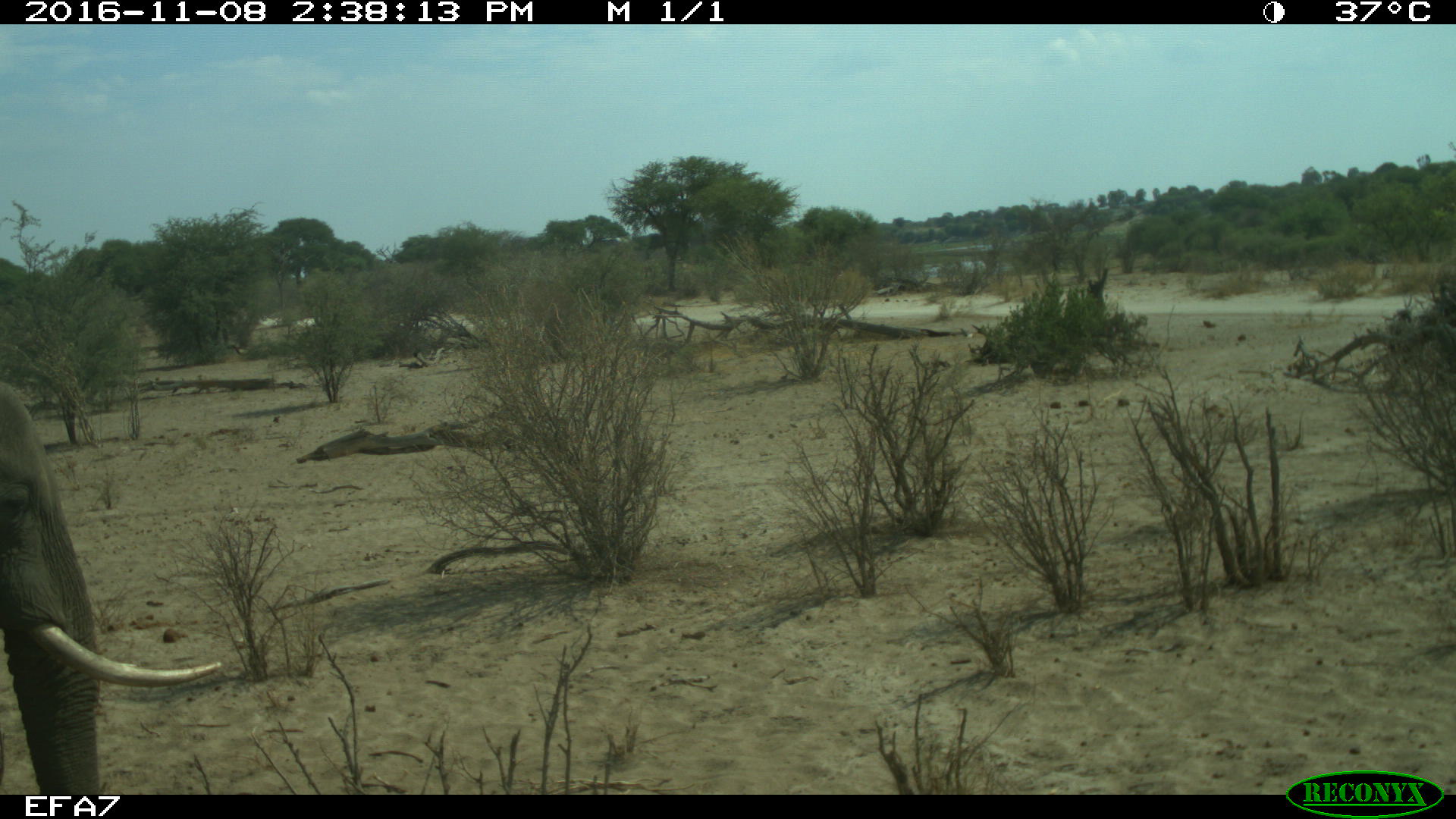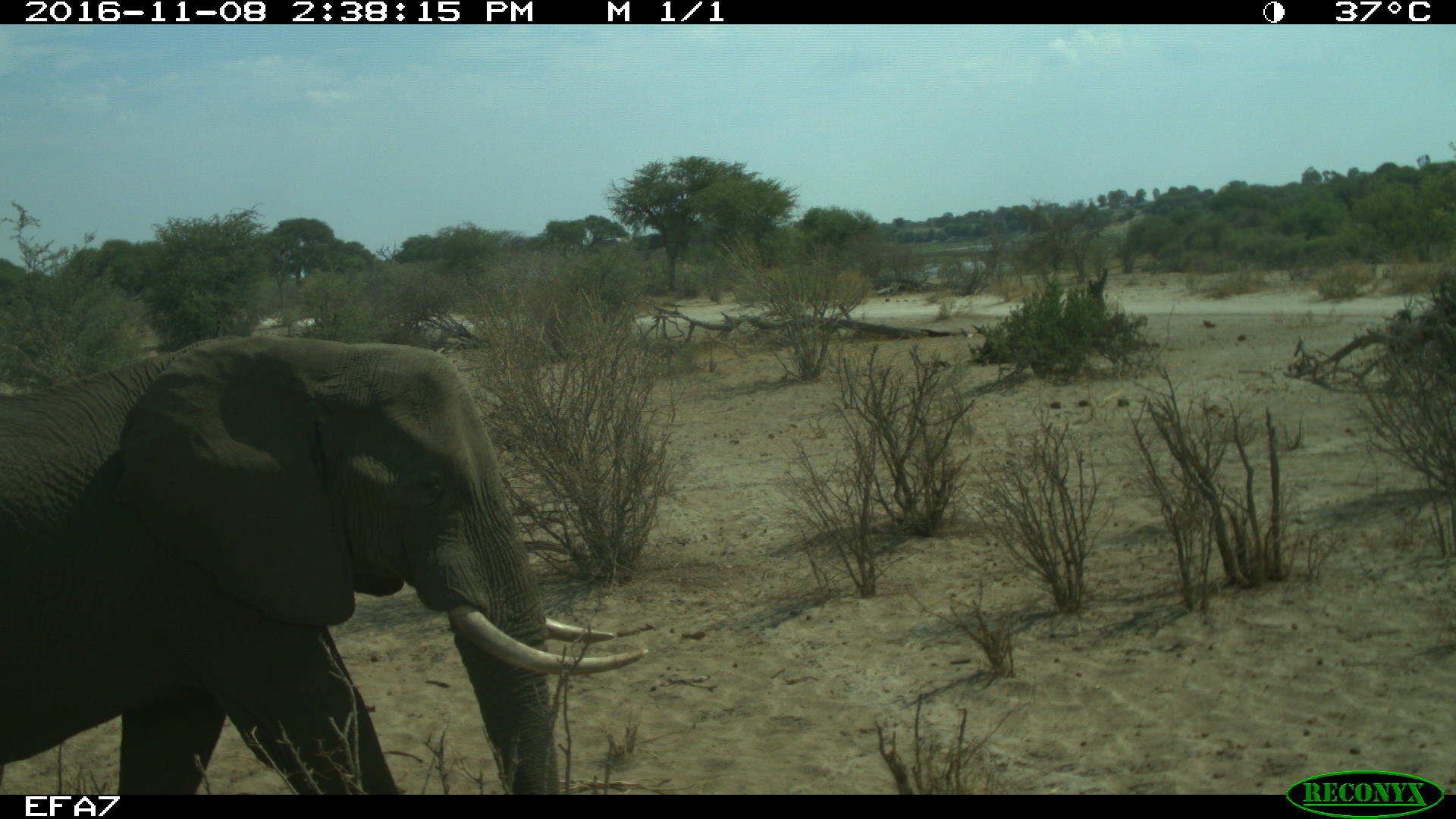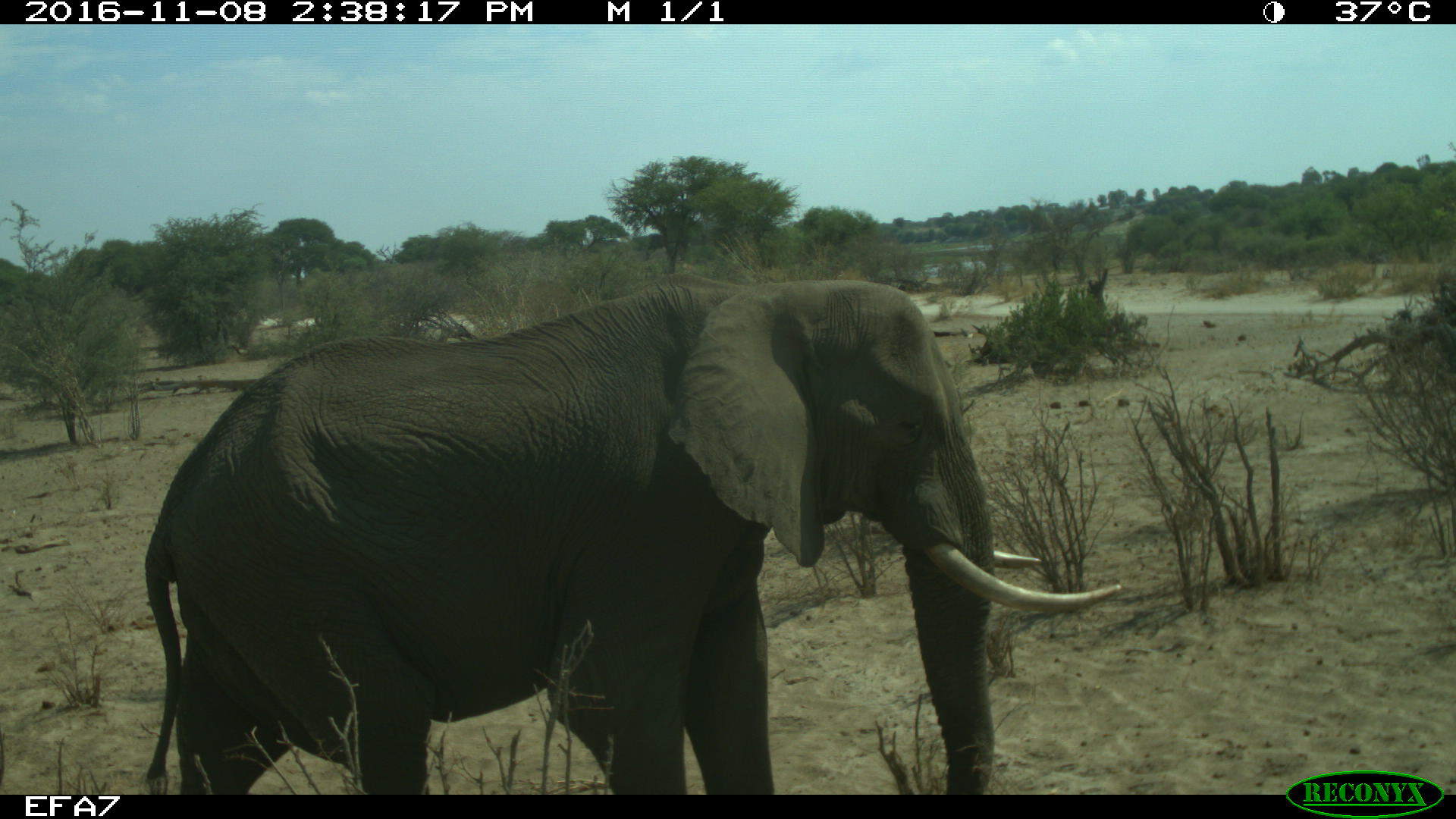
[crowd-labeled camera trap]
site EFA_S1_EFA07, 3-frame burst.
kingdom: Animalia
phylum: Chordata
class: Mammalia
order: Proboscidea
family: Elephantidae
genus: Loxodonta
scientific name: Loxodonta africana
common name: african bush elephant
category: elephant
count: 1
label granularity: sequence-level